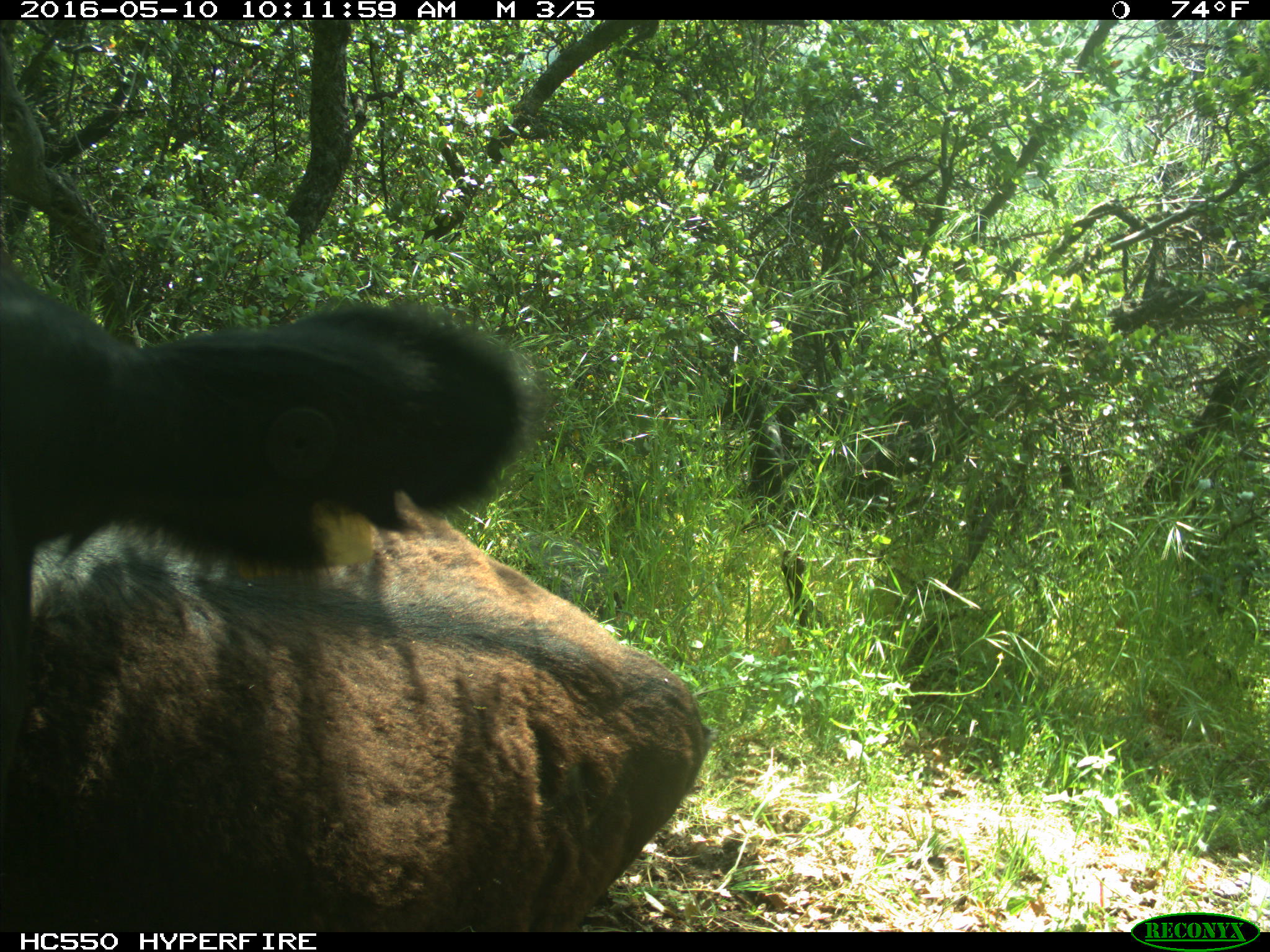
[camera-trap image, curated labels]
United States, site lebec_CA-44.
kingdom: Animalia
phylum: Chordata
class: Mammalia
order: Artiodactyla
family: Bovidae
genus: Bos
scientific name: Bos taurus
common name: domestic cow